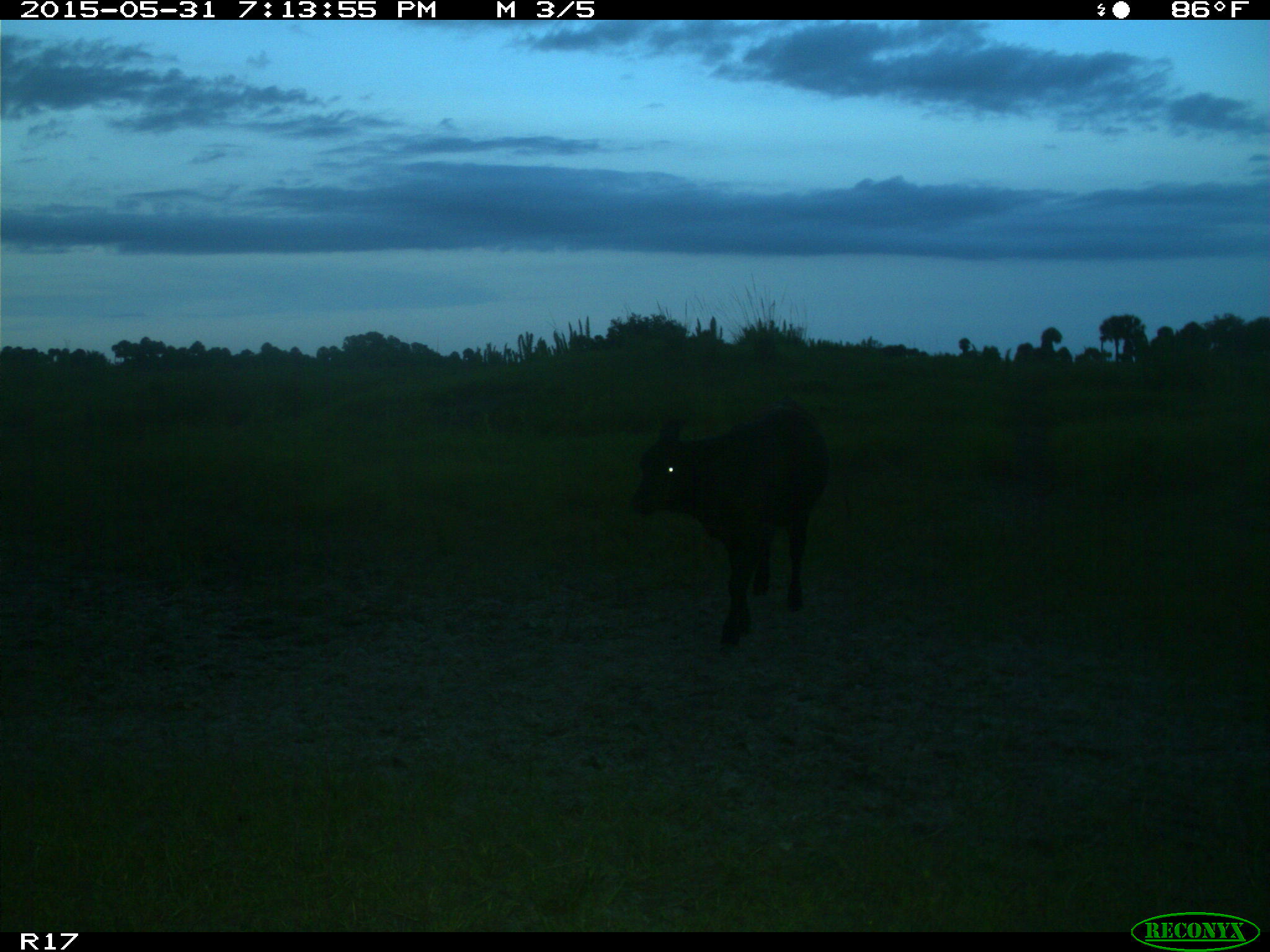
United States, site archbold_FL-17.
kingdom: Animalia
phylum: Chordata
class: Mammalia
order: Artiodactyla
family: Bovidae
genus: Bos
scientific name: Bos taurus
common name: domestic cow